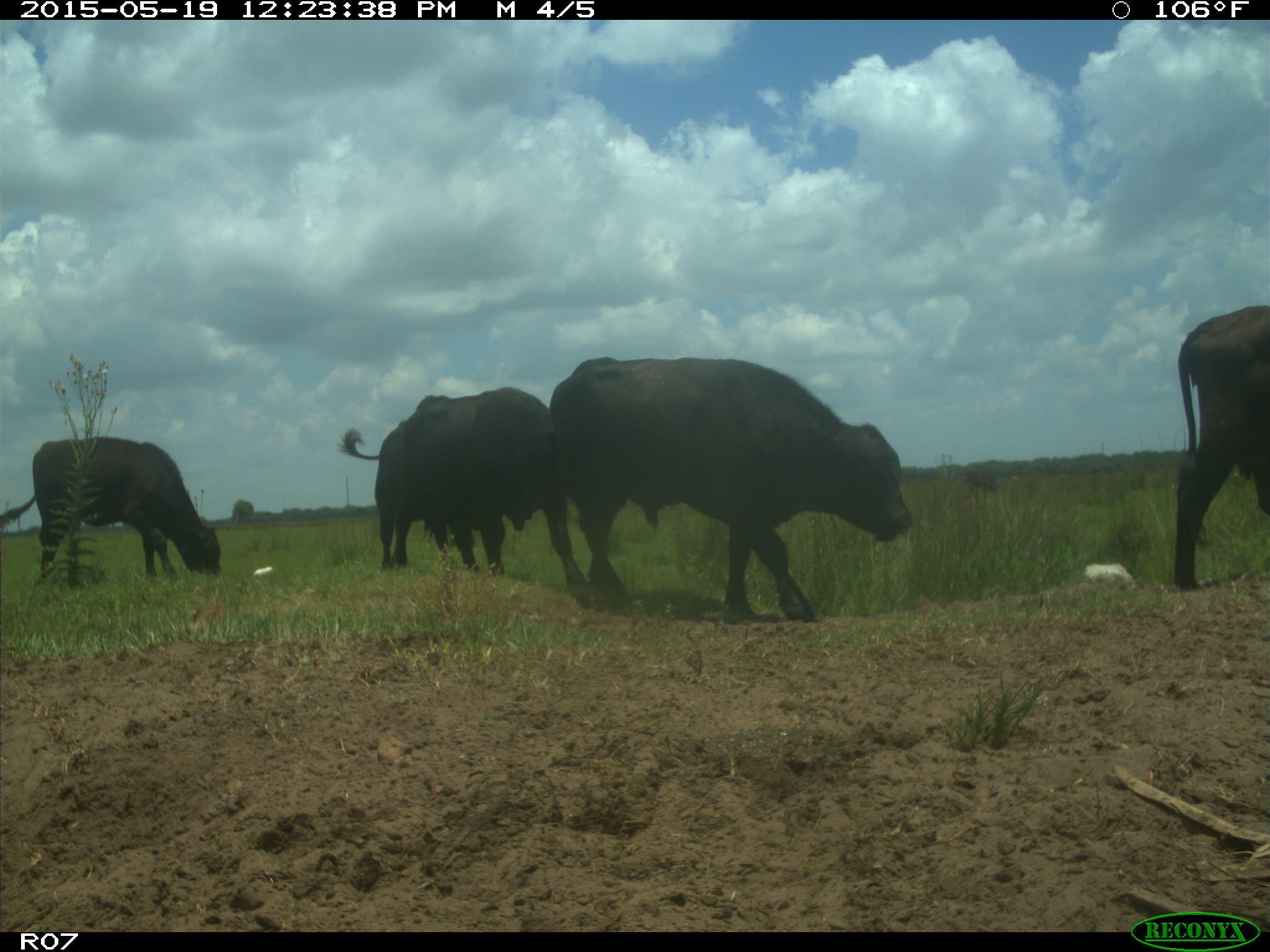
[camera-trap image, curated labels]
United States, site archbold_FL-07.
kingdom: Animalia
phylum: Chordata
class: Mammalia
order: Artiodactyla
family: Bovidae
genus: Bos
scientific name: Bos taurus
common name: domestic cow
Bos taurus (domestic cow).